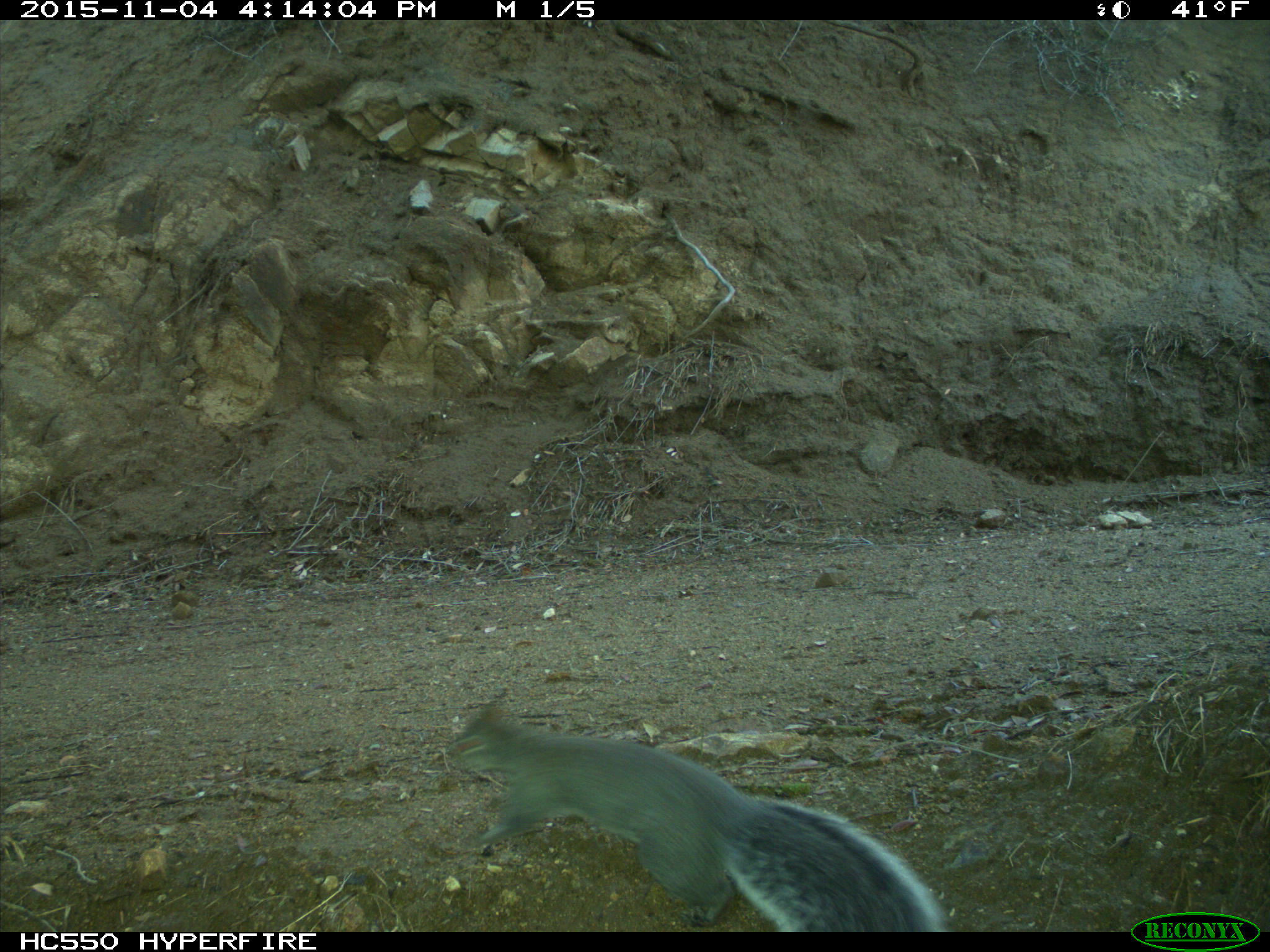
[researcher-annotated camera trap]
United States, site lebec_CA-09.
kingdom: Animalia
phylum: Chordata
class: Mammalia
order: Rodentia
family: Sciuridae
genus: Sciurus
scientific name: Sciurus carolinensis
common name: eastern gray squirrel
Sciurus carolinensis (eastern gray squirrel).